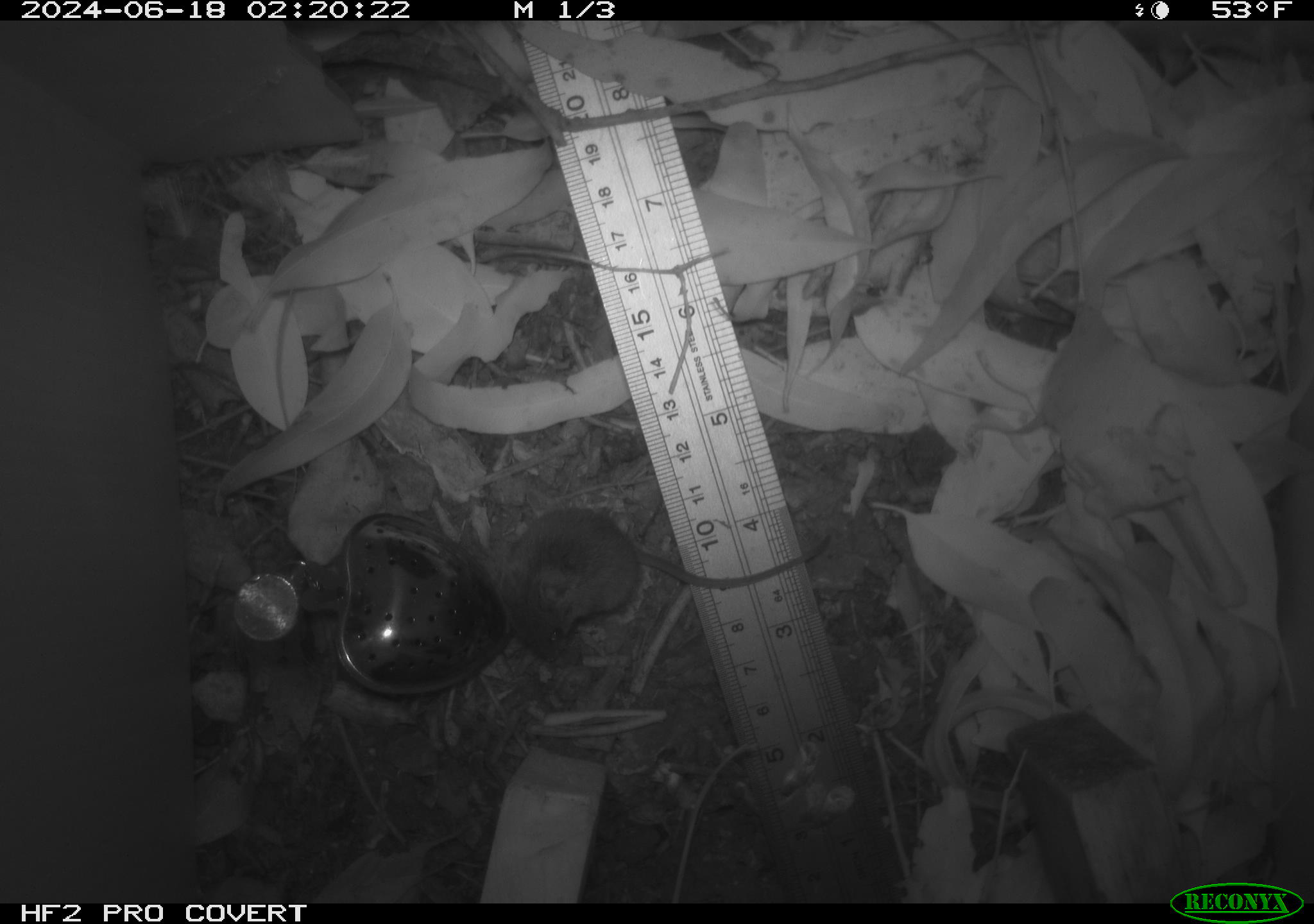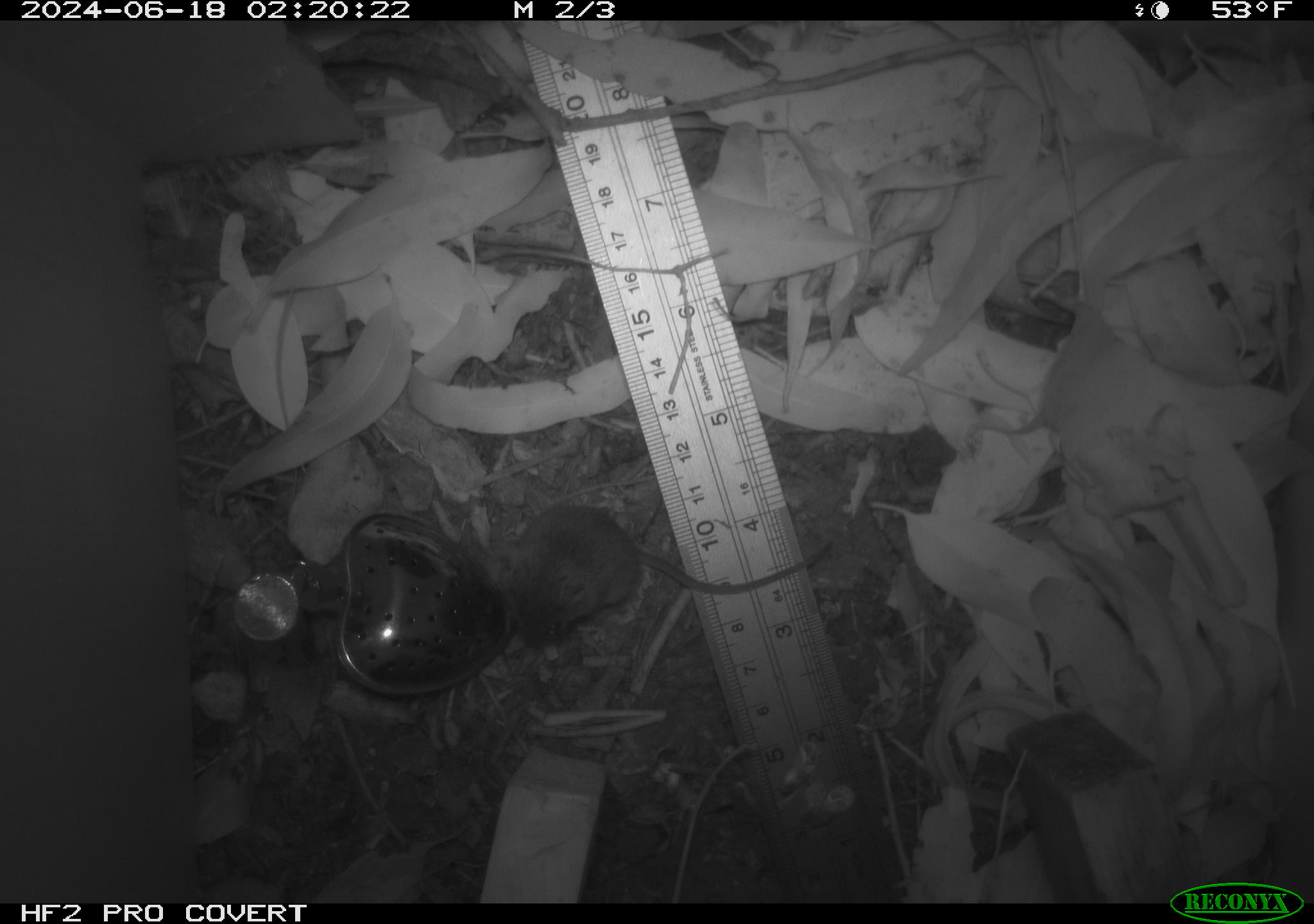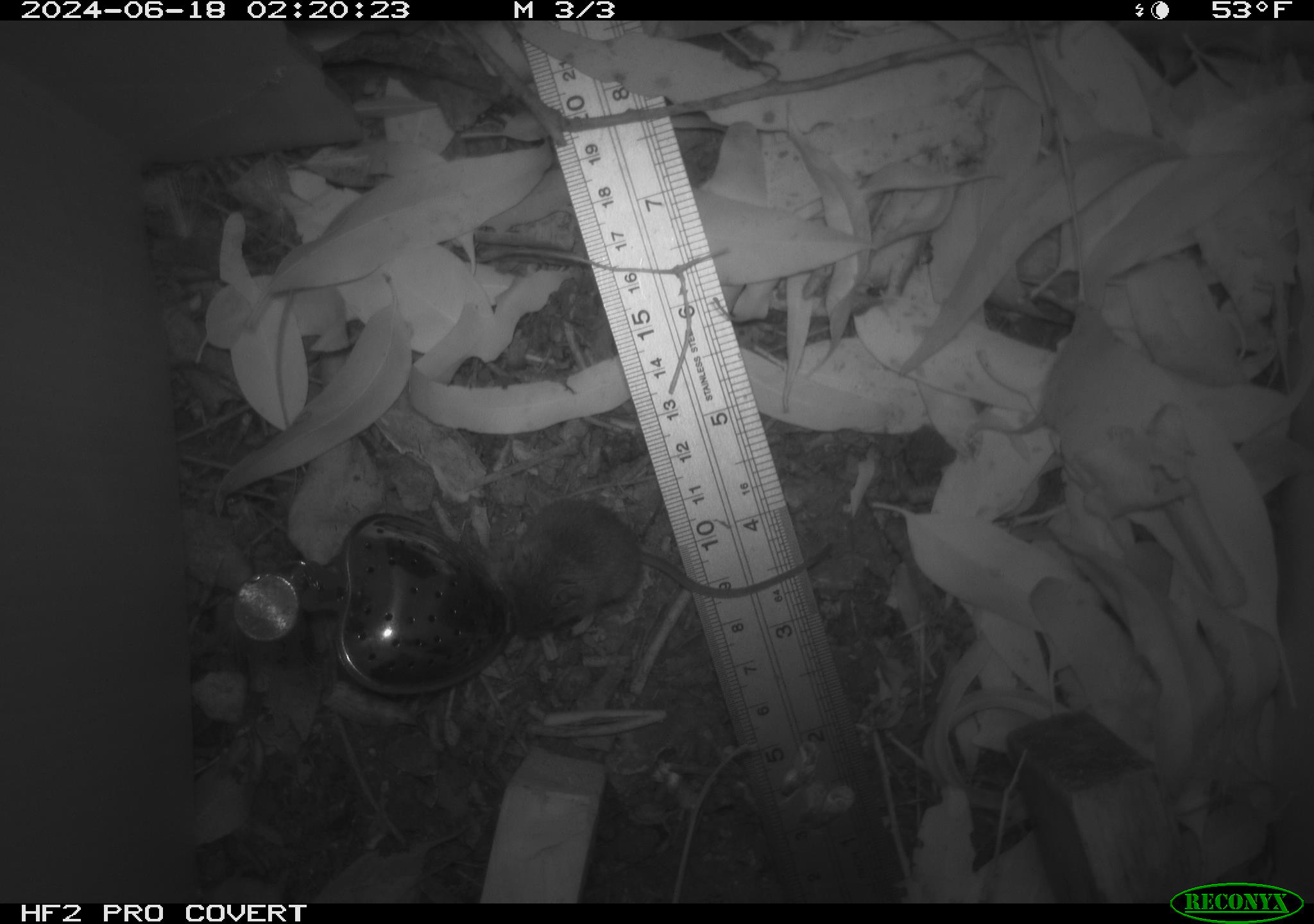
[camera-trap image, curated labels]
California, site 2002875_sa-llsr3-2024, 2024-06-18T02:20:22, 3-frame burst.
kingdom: Animalia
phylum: Chordata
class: Mammalia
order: Rodentia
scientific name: Rodentia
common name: mouse species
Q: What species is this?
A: Mouse species (Rodentia).